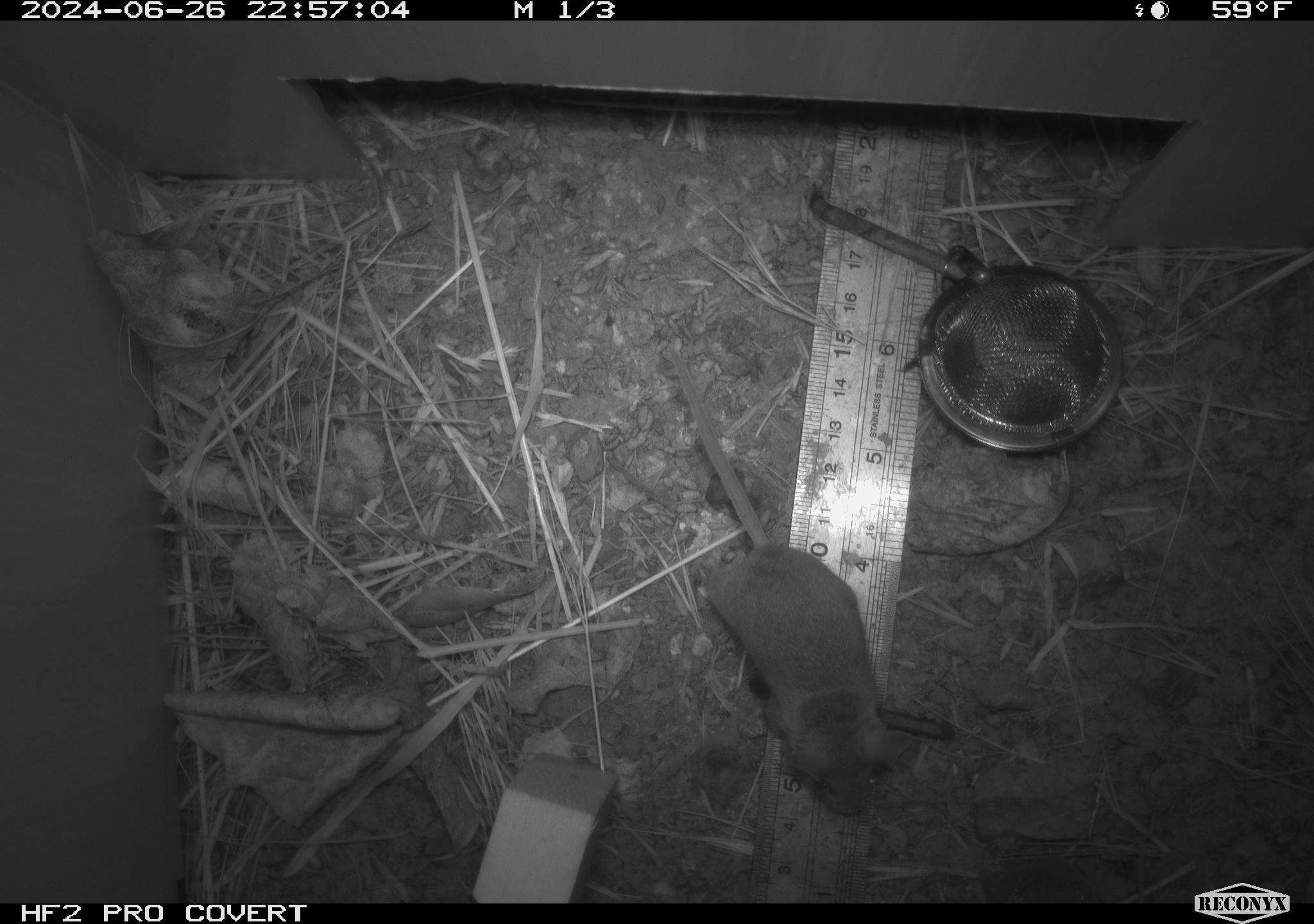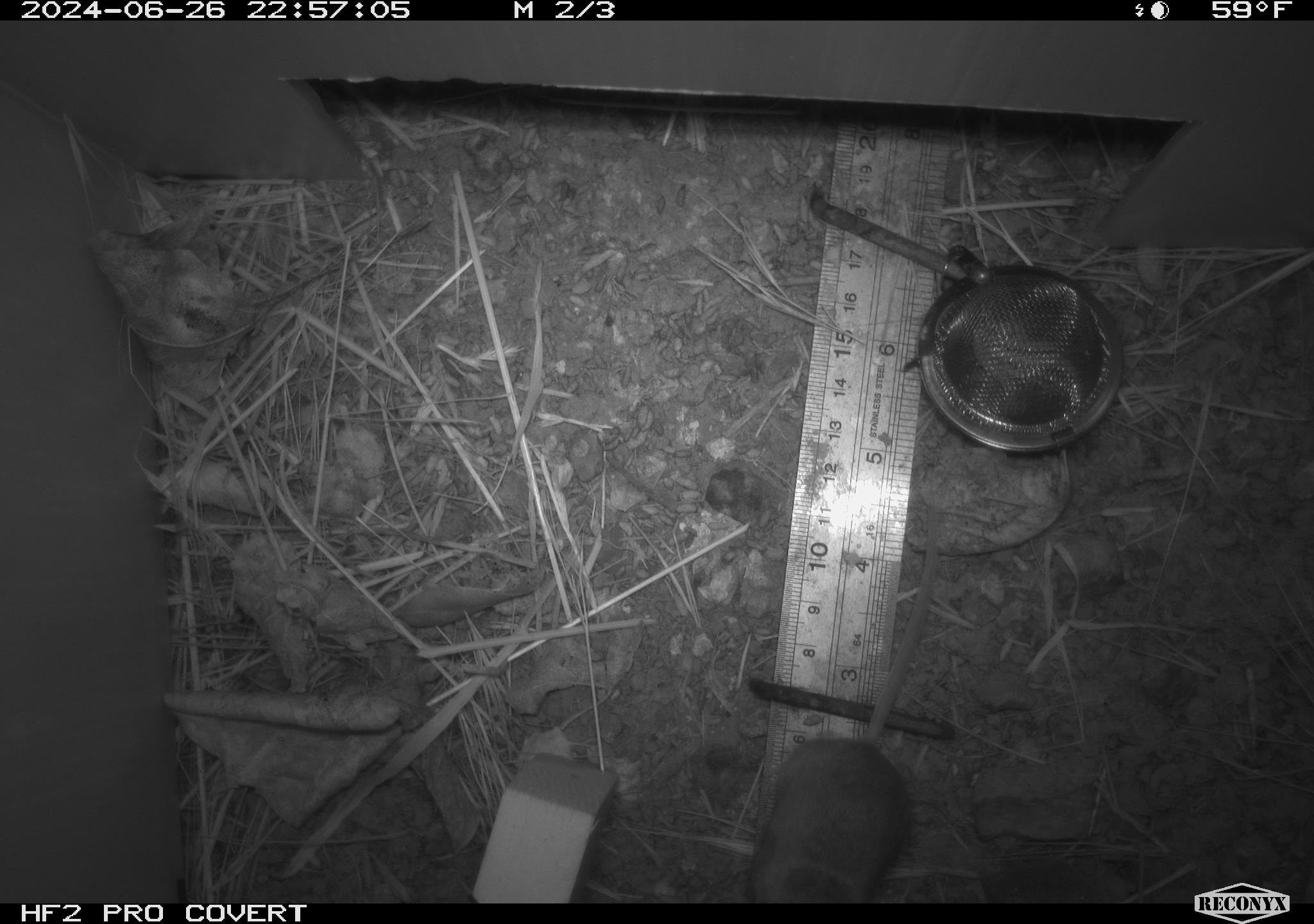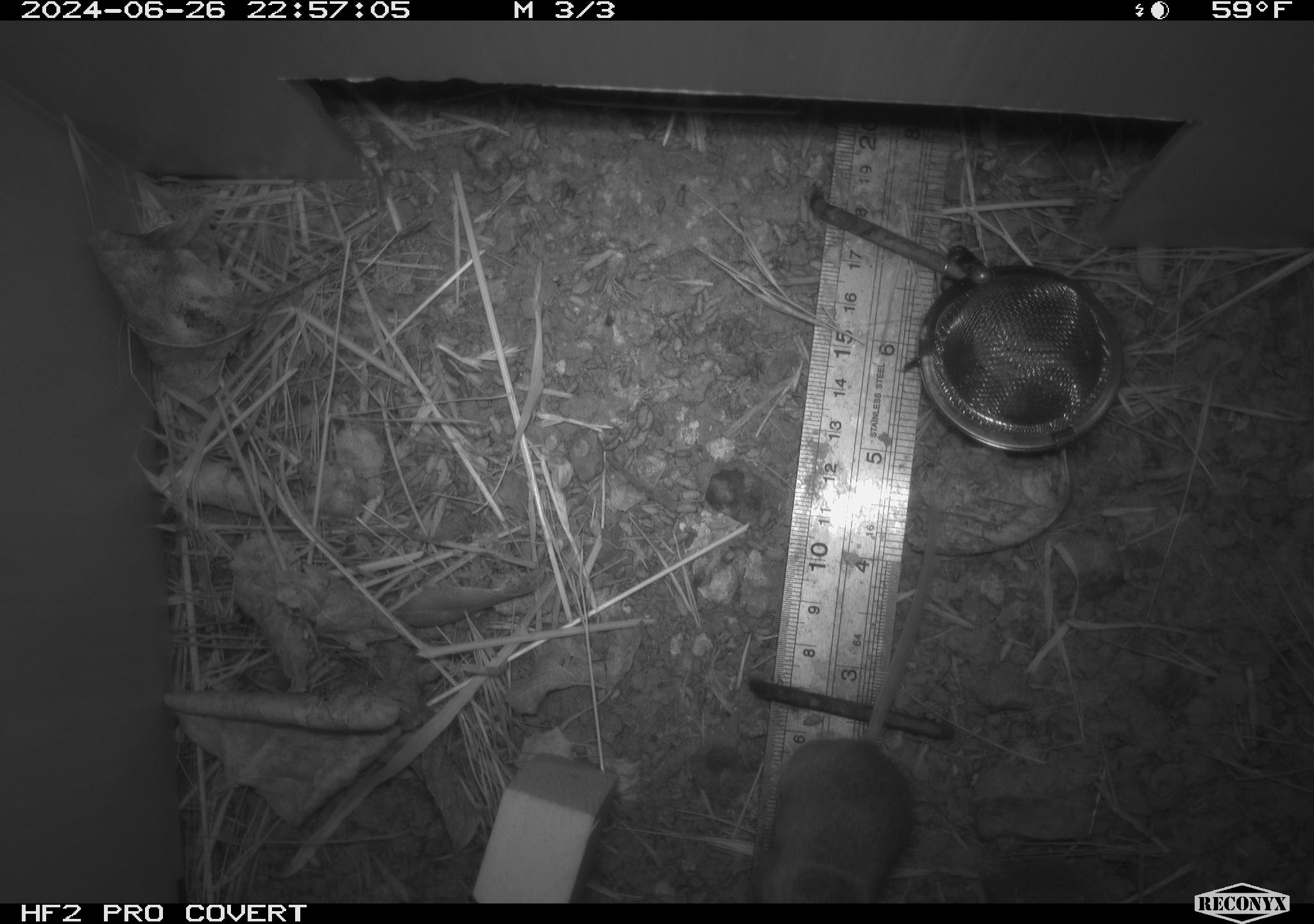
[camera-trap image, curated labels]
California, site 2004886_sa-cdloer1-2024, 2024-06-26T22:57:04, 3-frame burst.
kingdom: Animalia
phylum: Chordata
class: Mammalia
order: Rodentia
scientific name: Rodentia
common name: mouse species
Mouse species (Rodentia).